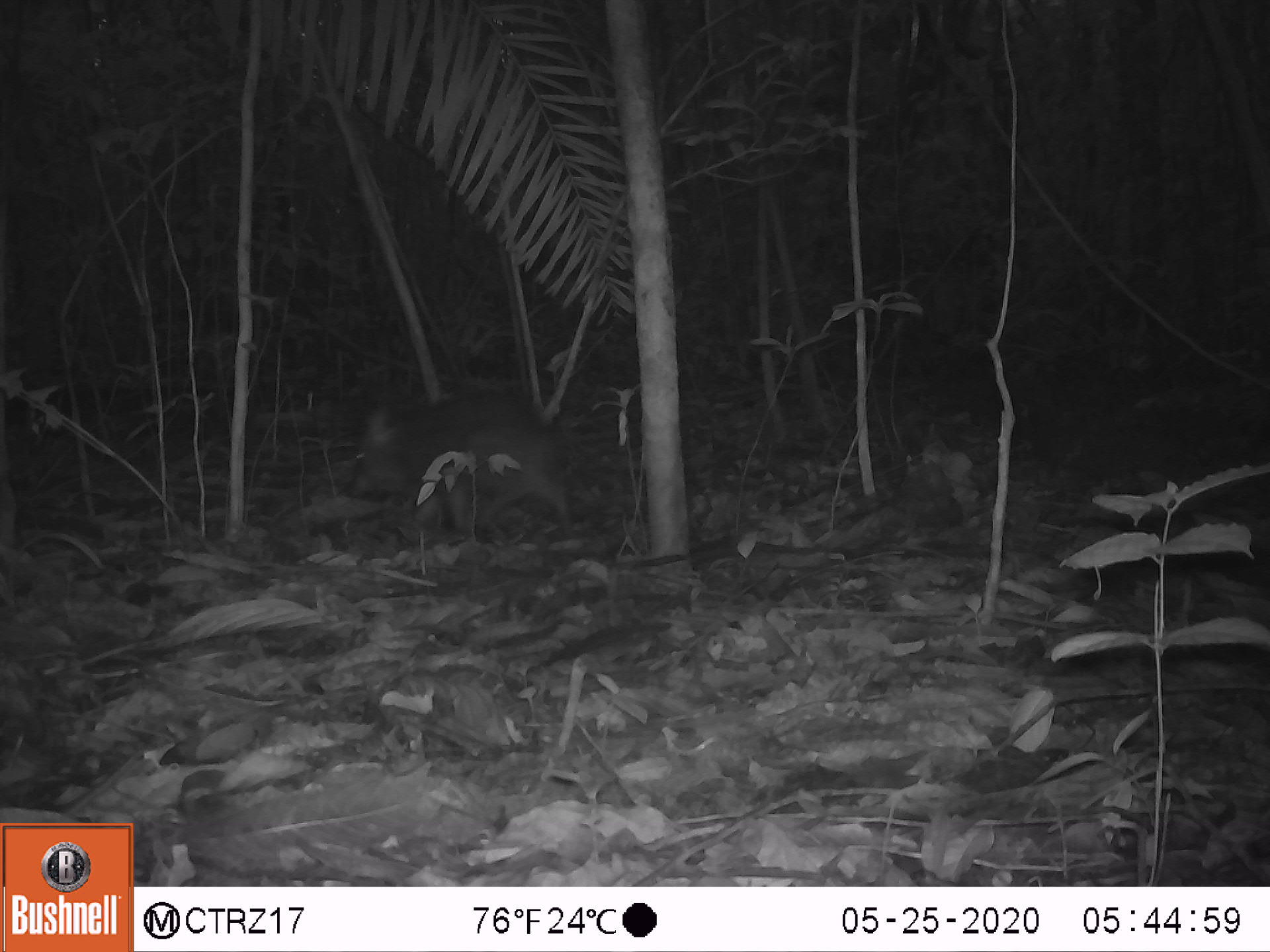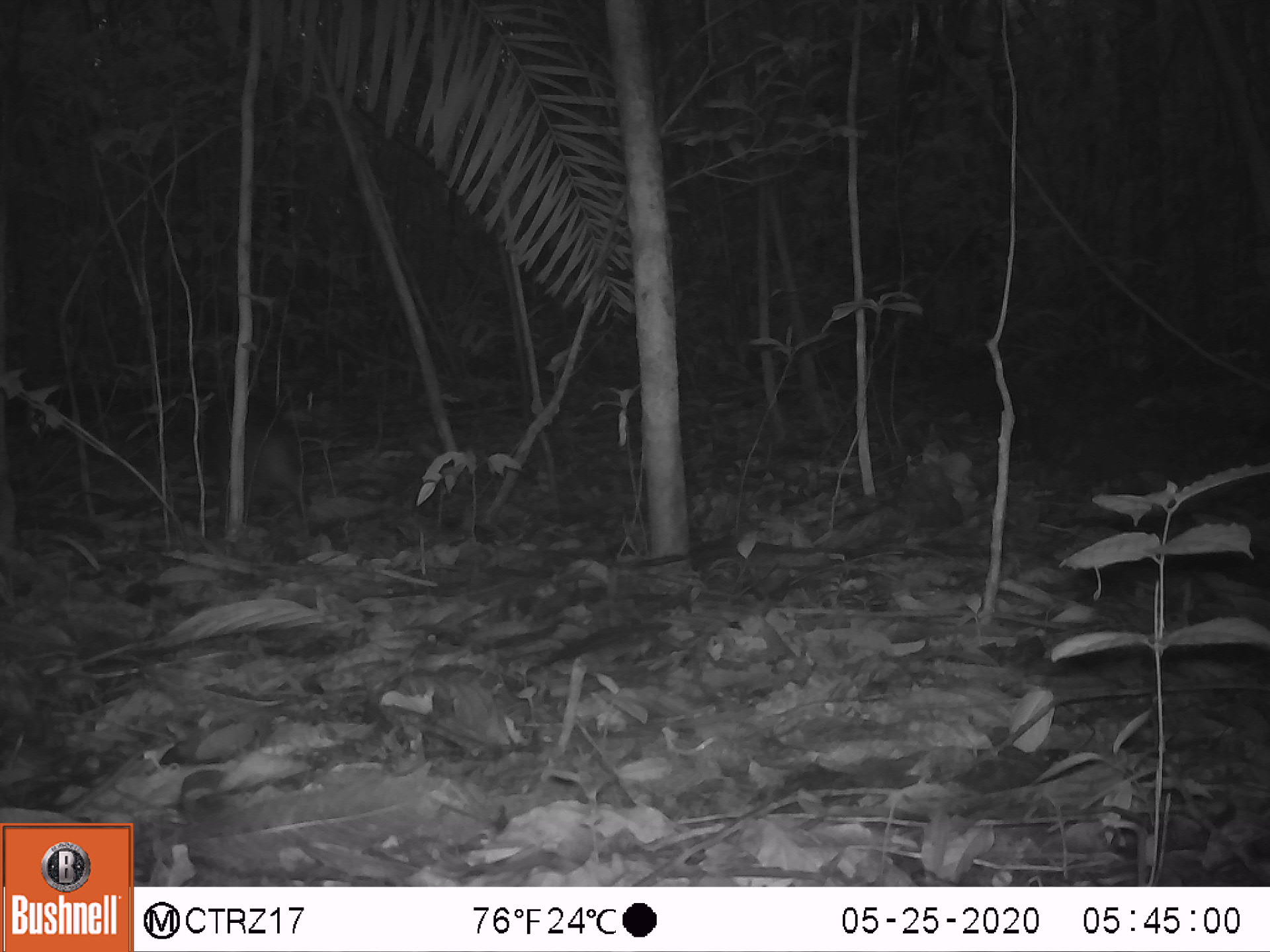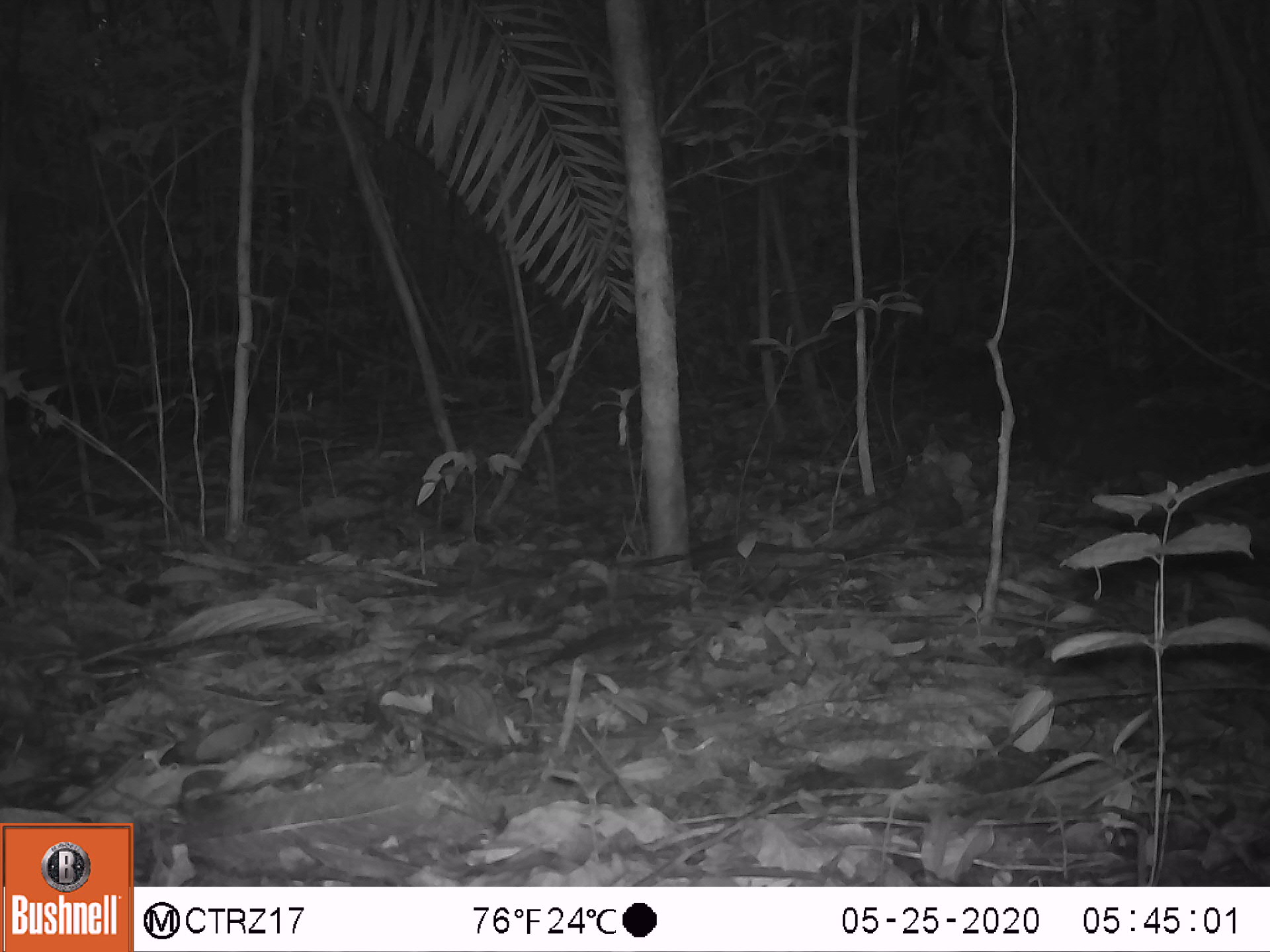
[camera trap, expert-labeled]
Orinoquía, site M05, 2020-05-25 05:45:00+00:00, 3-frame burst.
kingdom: Animalia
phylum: Chordata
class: Mammalia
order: Artiodactyla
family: Tayassuidae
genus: Pecari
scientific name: Pecari tajacu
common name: collared peccary